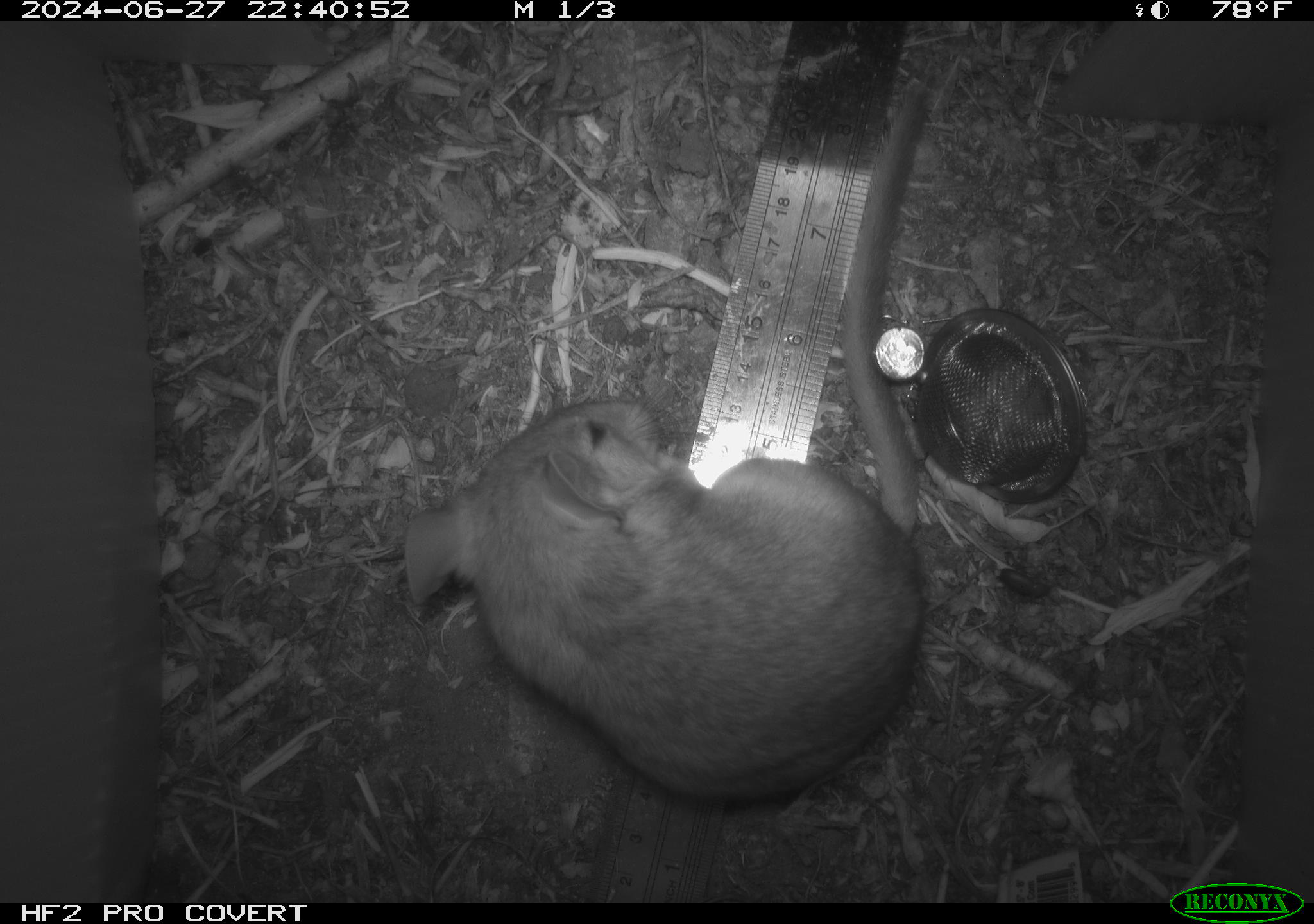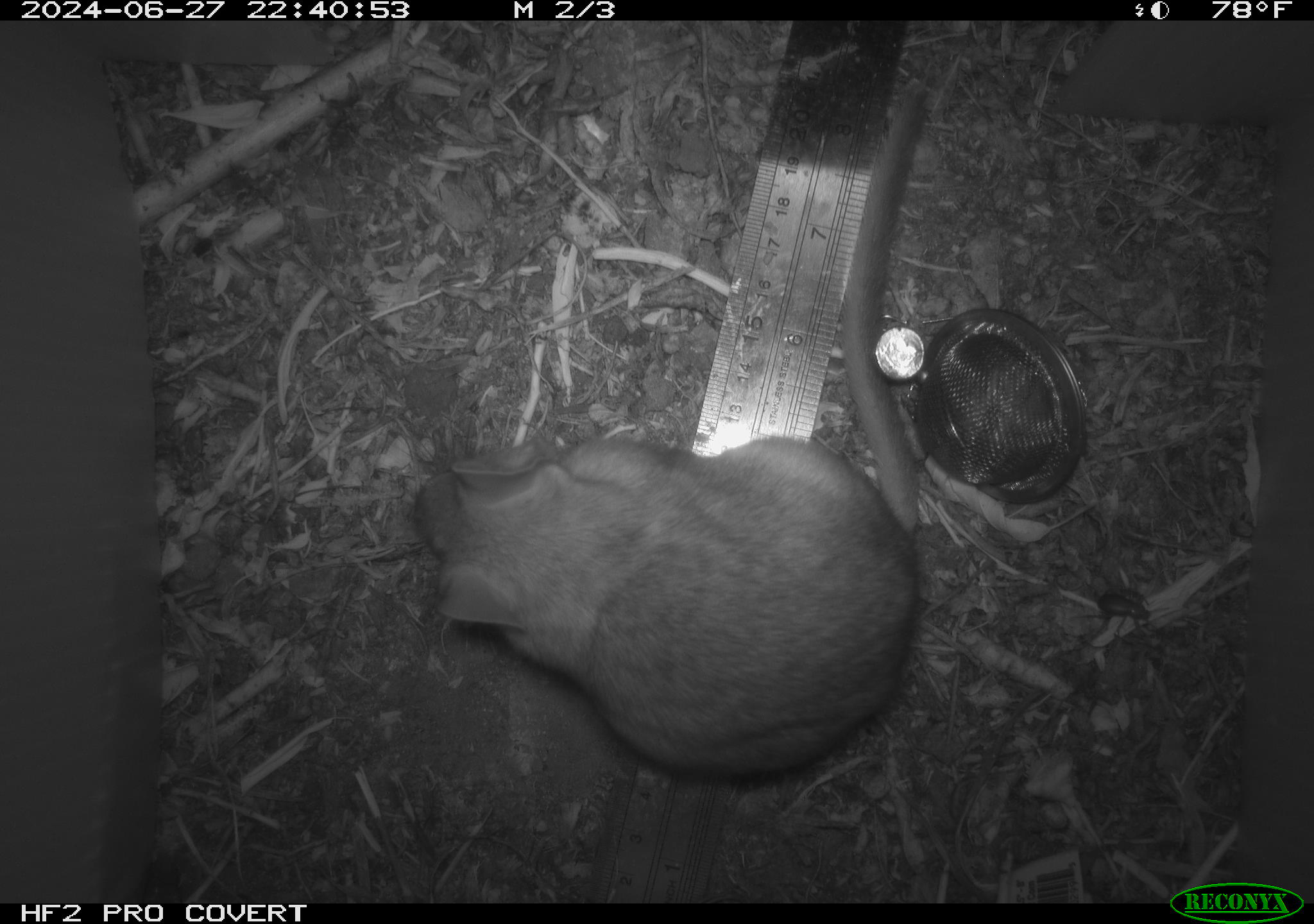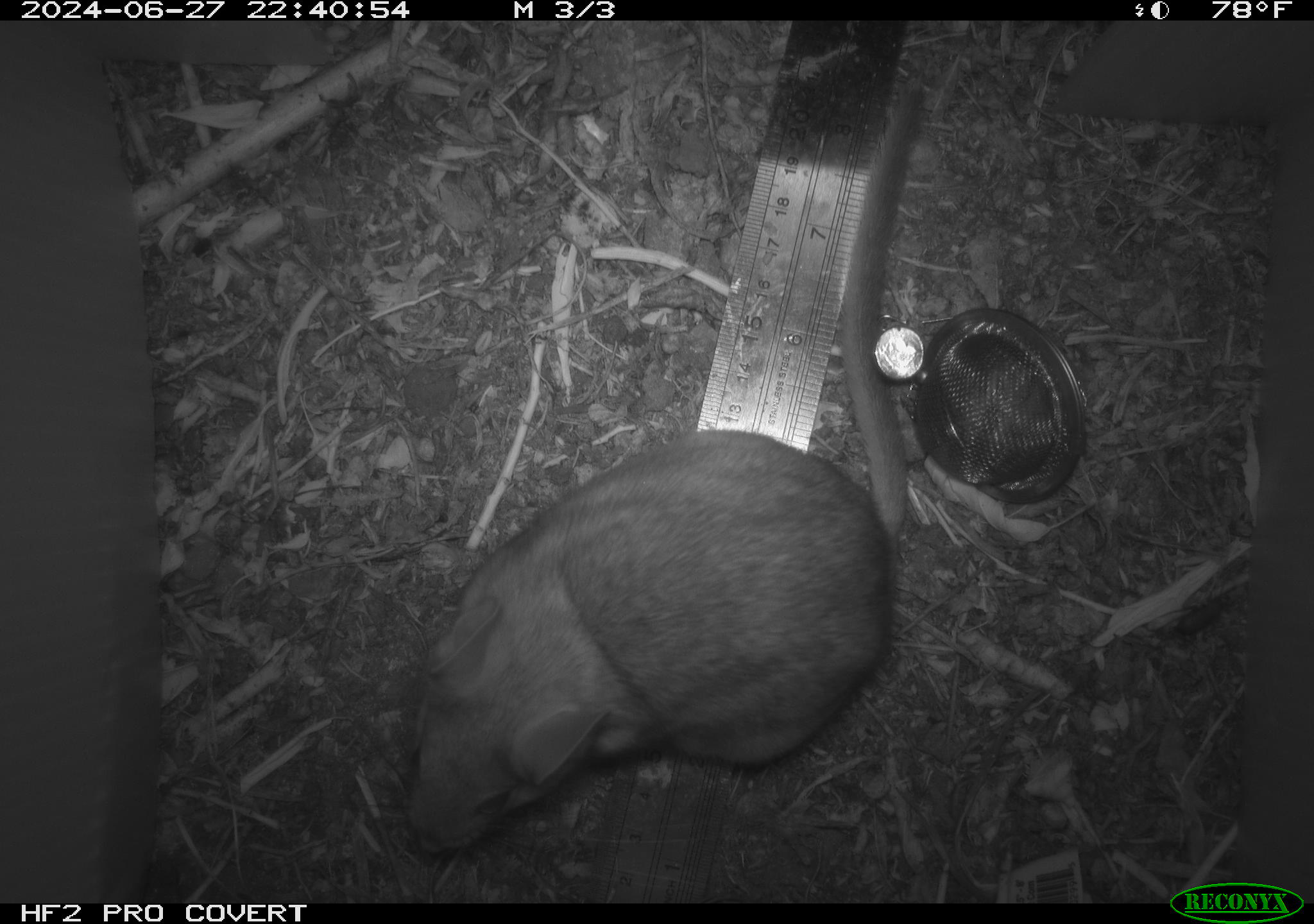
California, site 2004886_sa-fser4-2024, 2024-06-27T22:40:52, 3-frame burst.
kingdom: Animalia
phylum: Chordata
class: Mammalia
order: Rodentia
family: Sciuridae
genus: Neotamias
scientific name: Neotamias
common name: western chipmunks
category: neotamias species